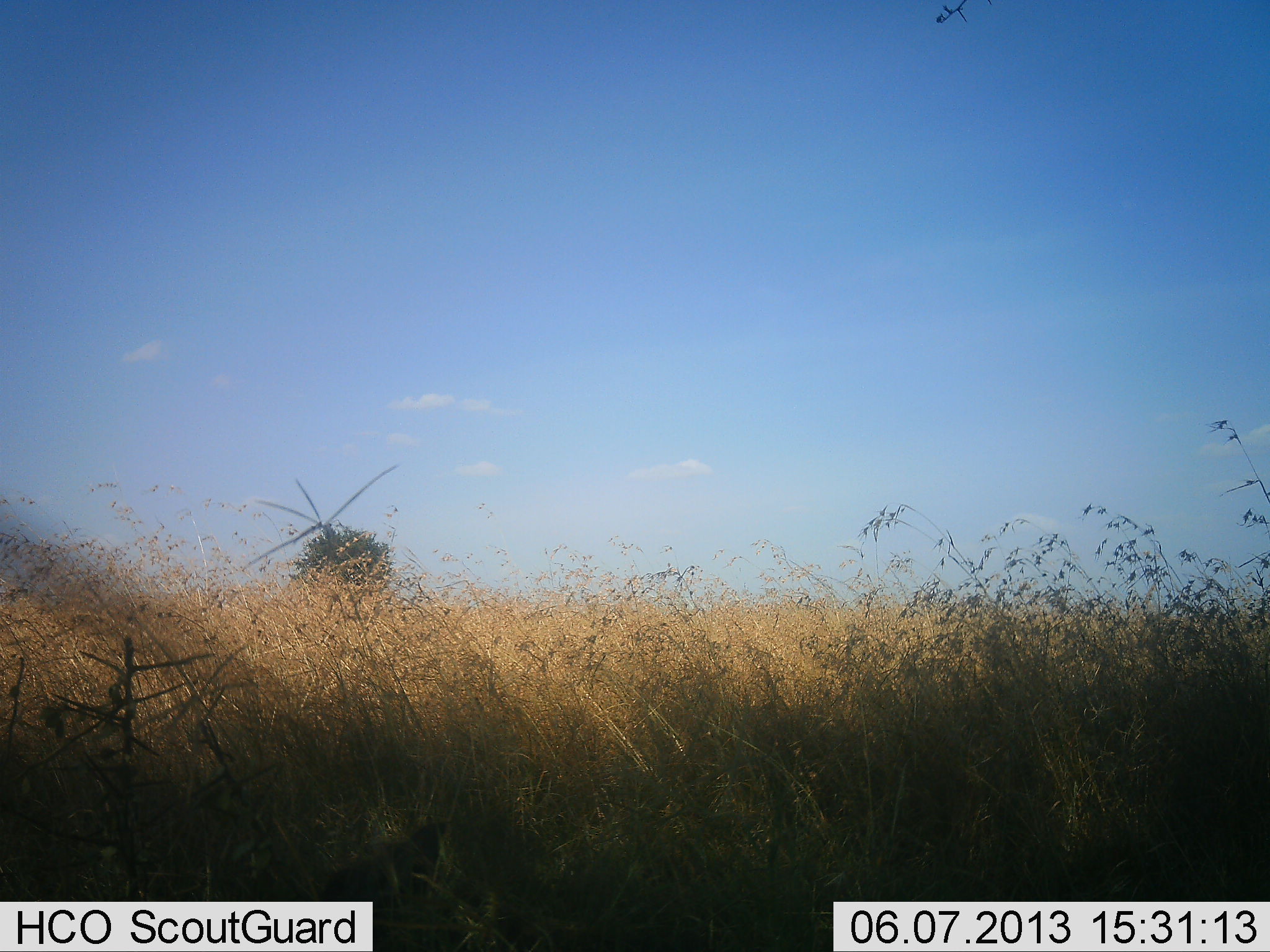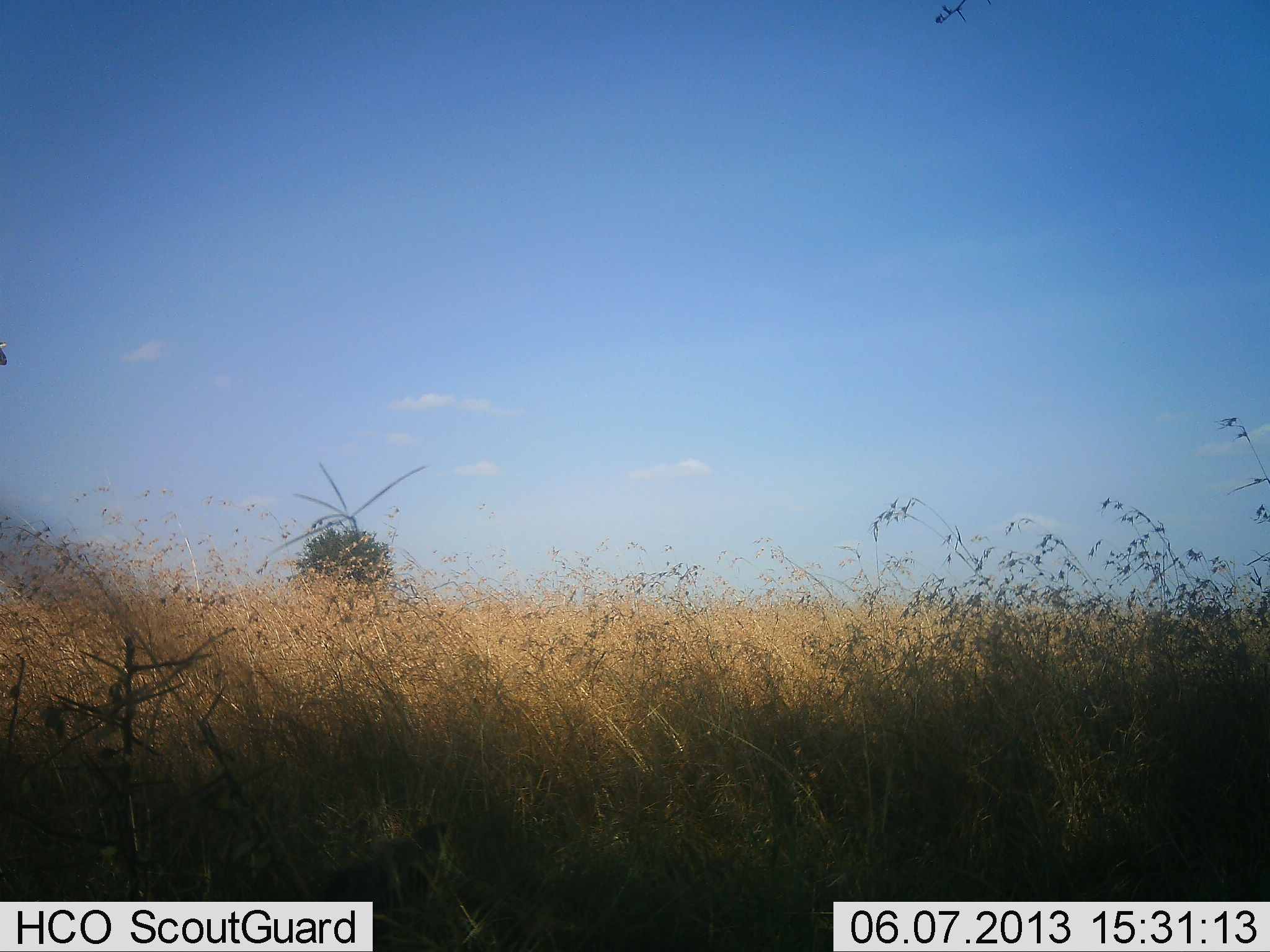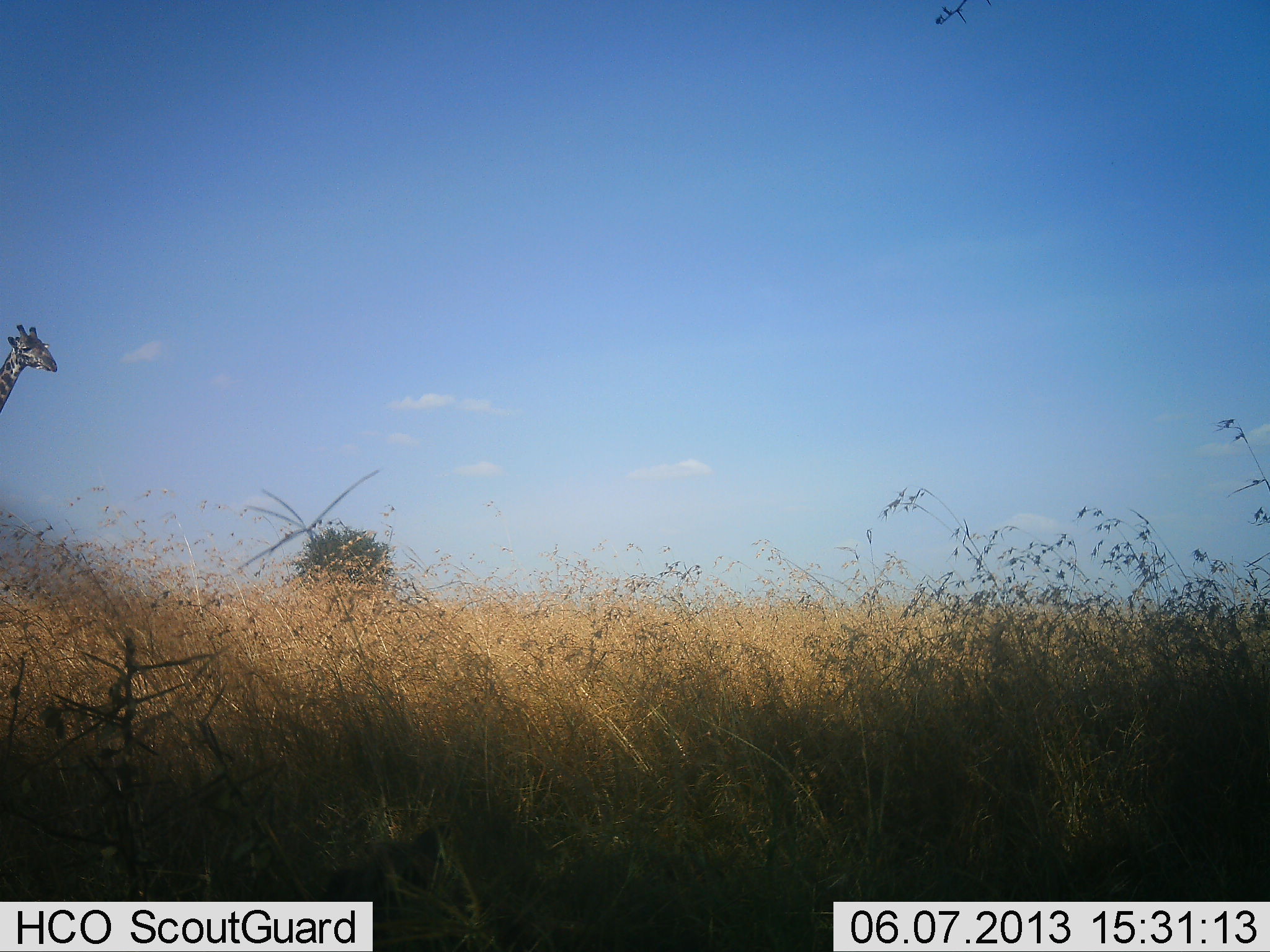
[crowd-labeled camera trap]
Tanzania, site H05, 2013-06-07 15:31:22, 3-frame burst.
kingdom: Animalia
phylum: Chordata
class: Mammalia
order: Artiodactyla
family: Giraffidae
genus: Giraffa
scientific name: Giraffa camelopardalis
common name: giraffe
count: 1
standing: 10%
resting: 0%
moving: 93%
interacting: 0%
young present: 0%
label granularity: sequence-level